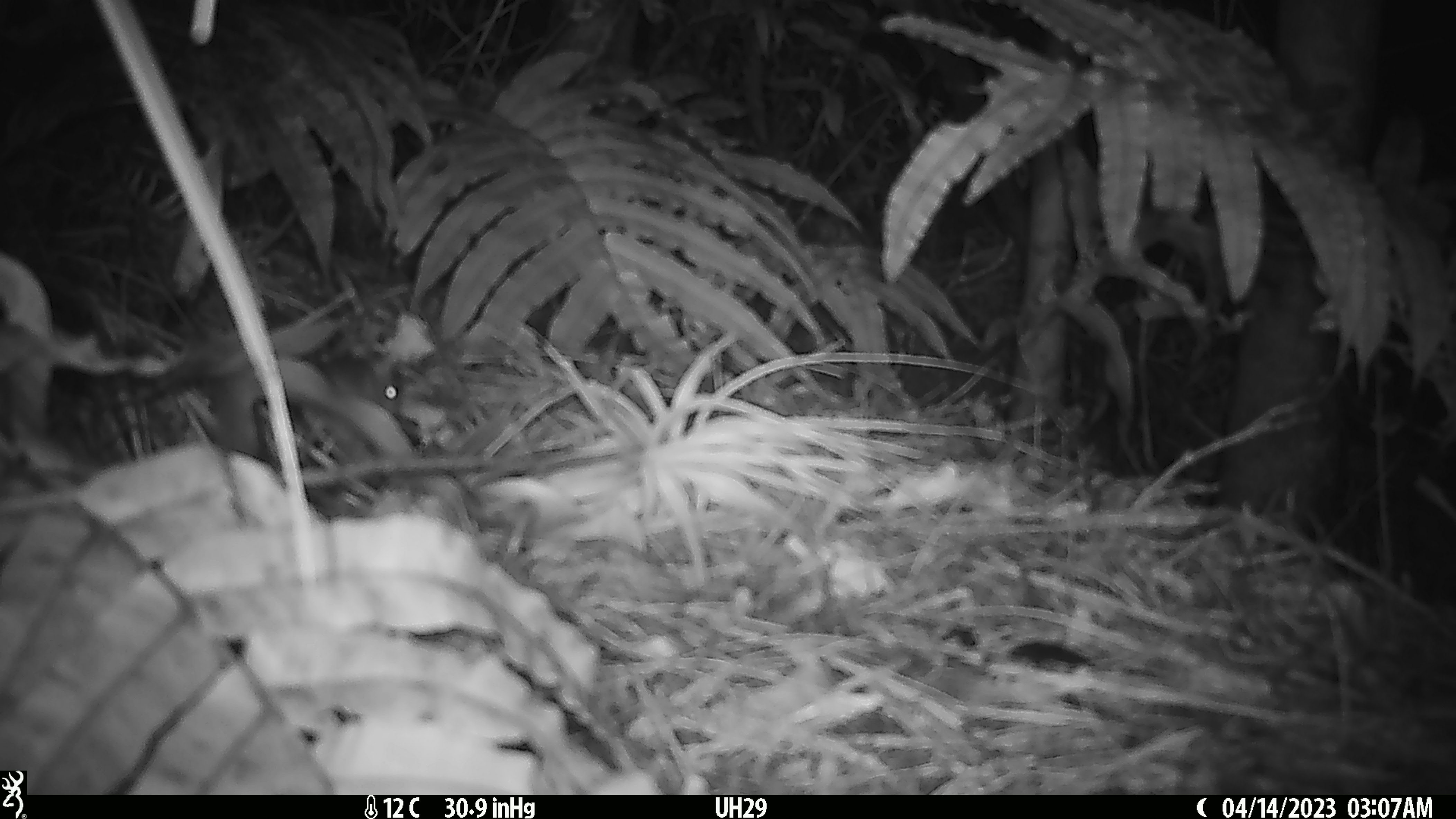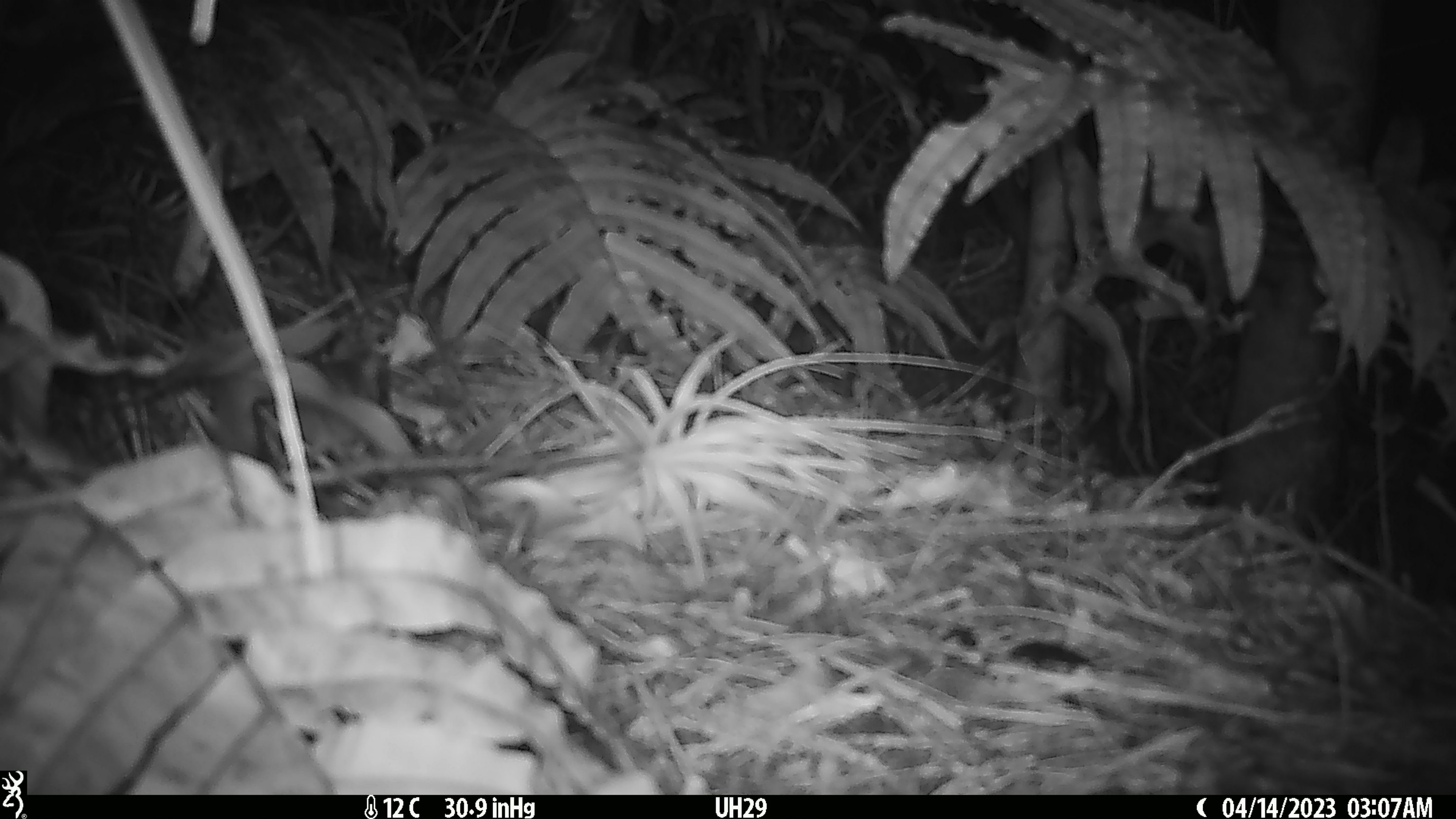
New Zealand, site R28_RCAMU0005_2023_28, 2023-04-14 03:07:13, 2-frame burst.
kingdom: Animalia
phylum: Chordata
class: Mammalia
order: Rodentia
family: Muridae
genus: Mus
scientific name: Mus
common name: mouse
Mouse (Mus).